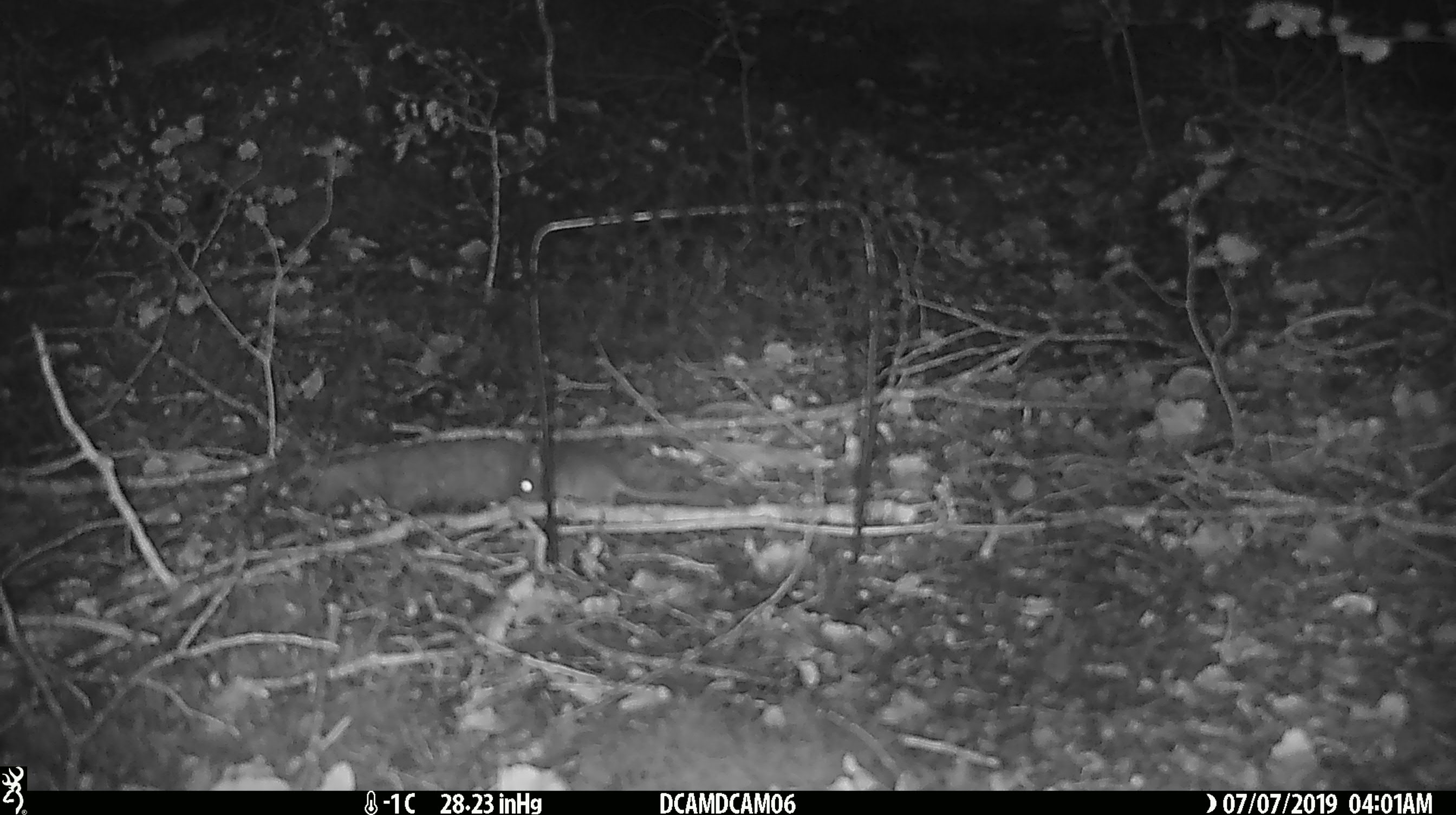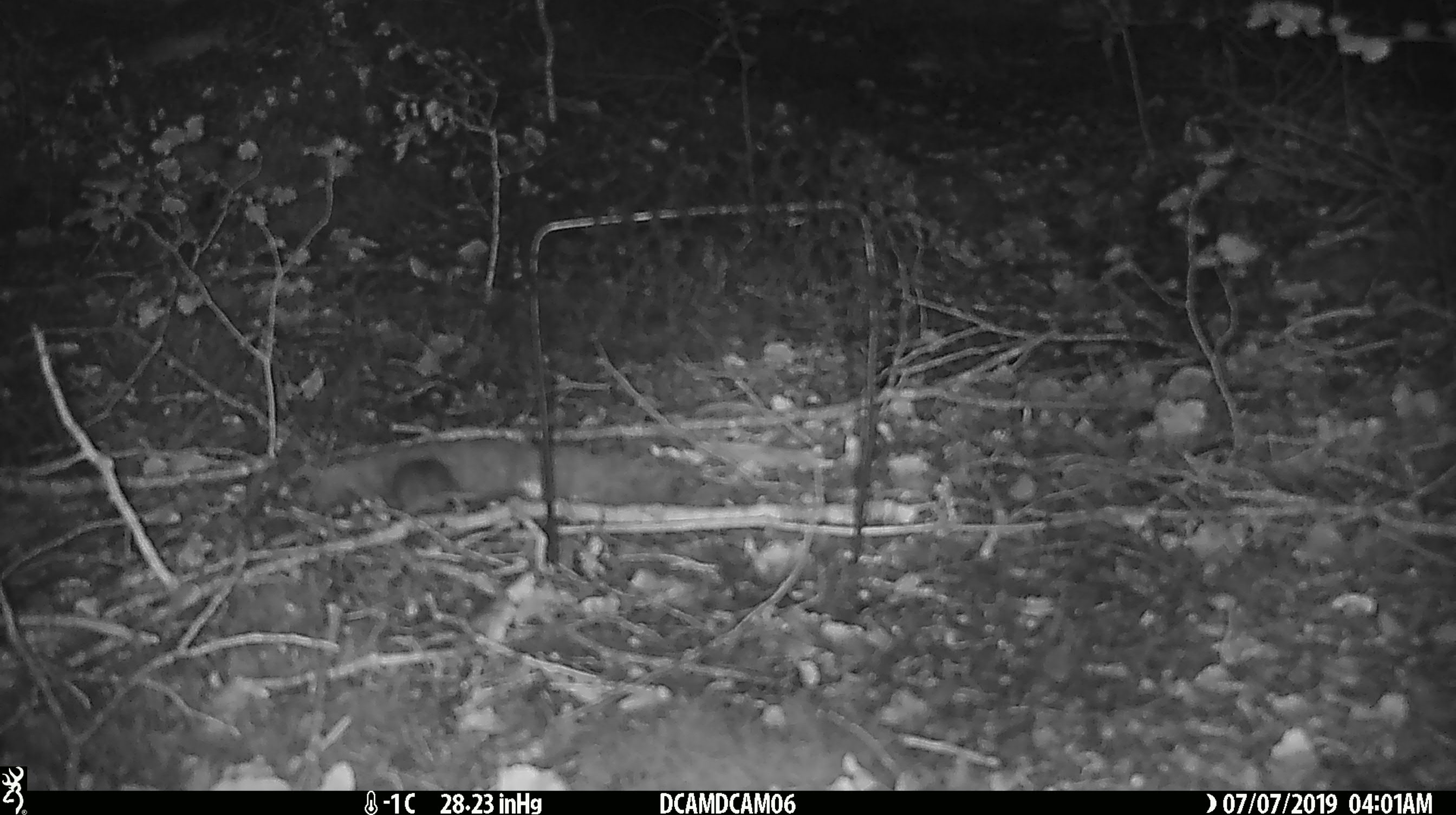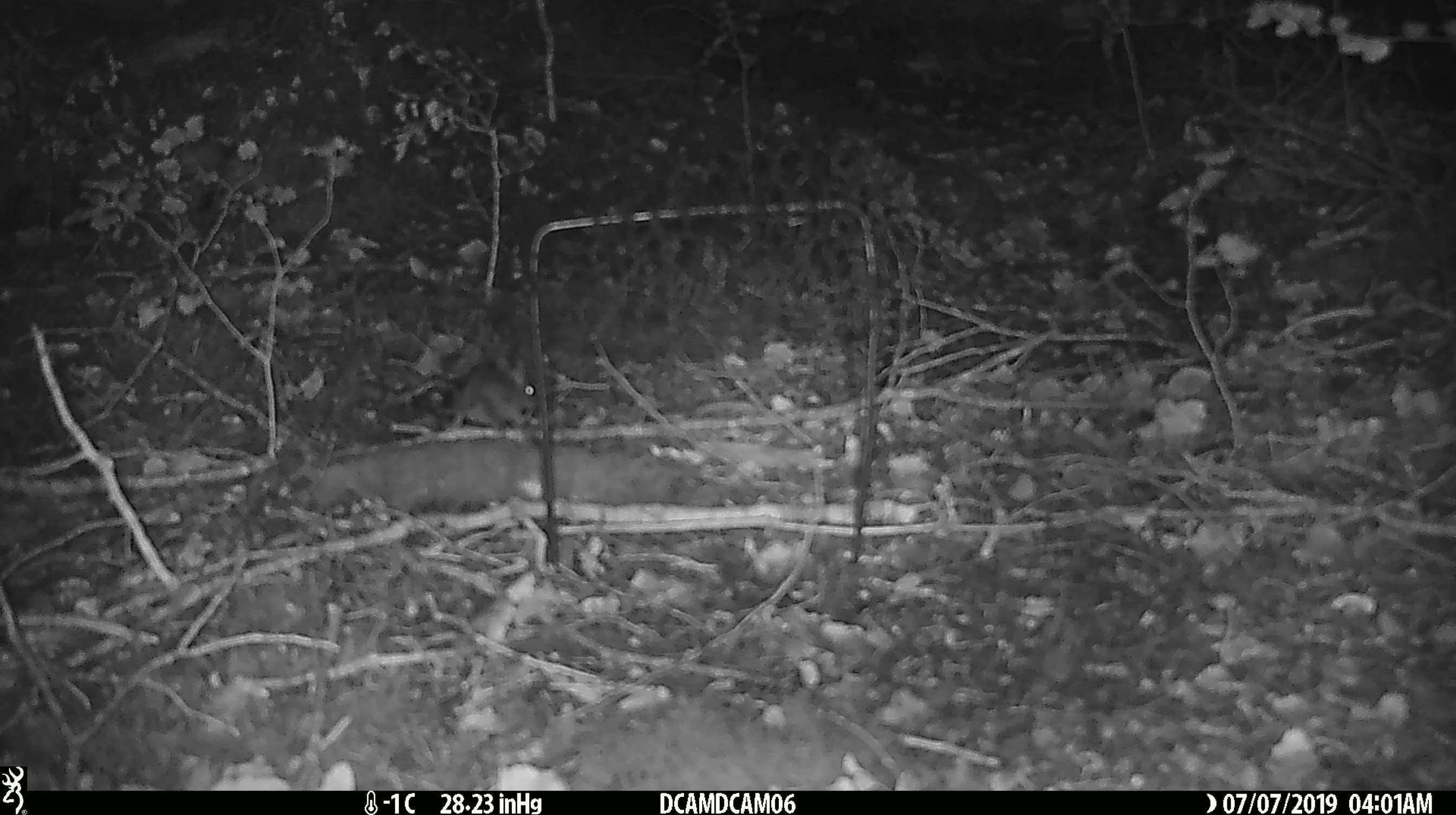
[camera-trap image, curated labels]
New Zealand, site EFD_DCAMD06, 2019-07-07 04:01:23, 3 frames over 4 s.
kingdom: Animalia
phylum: Chordata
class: Mammalia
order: Rodentia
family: Muridae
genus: Mus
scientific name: Mus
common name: mouse